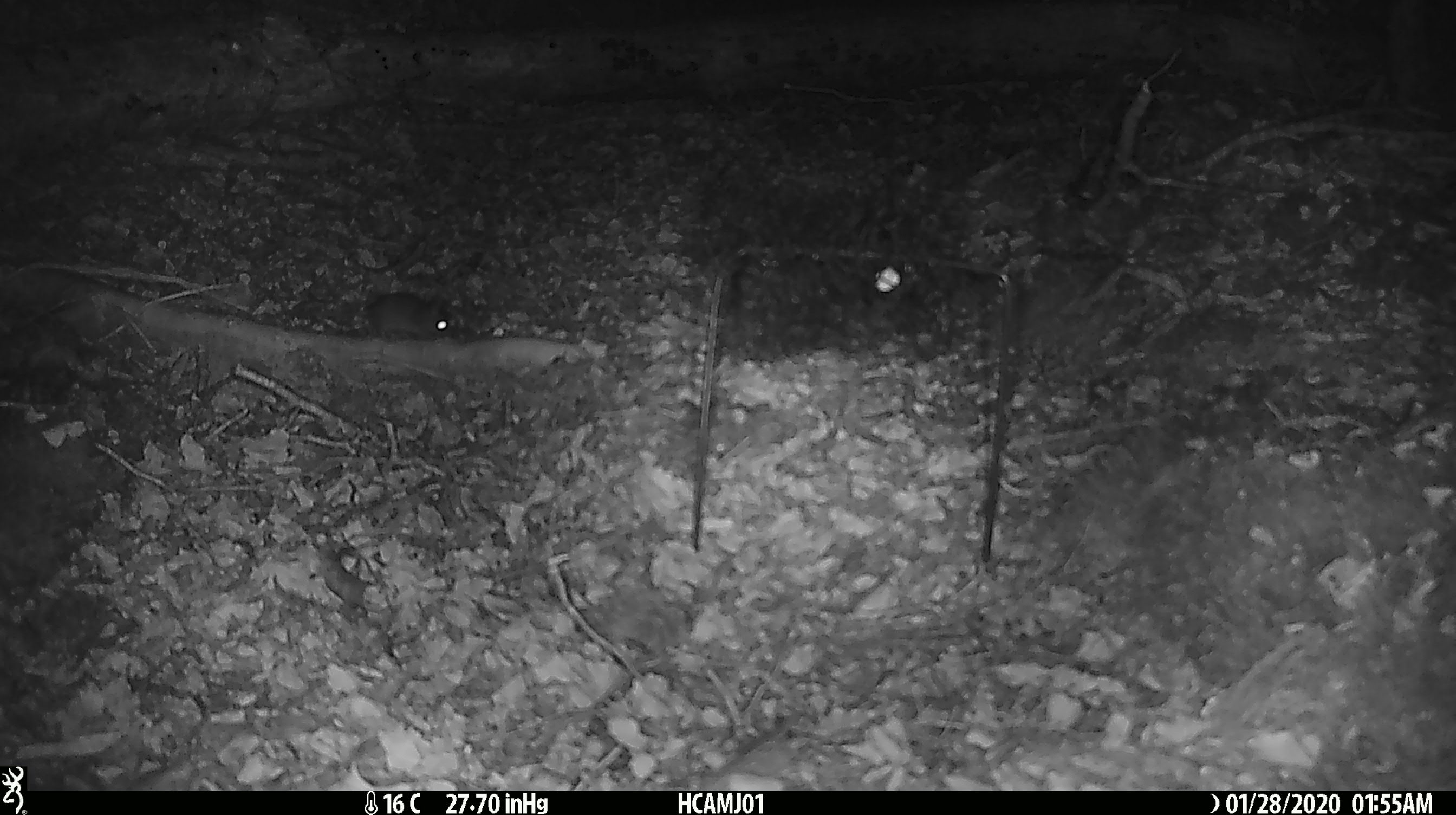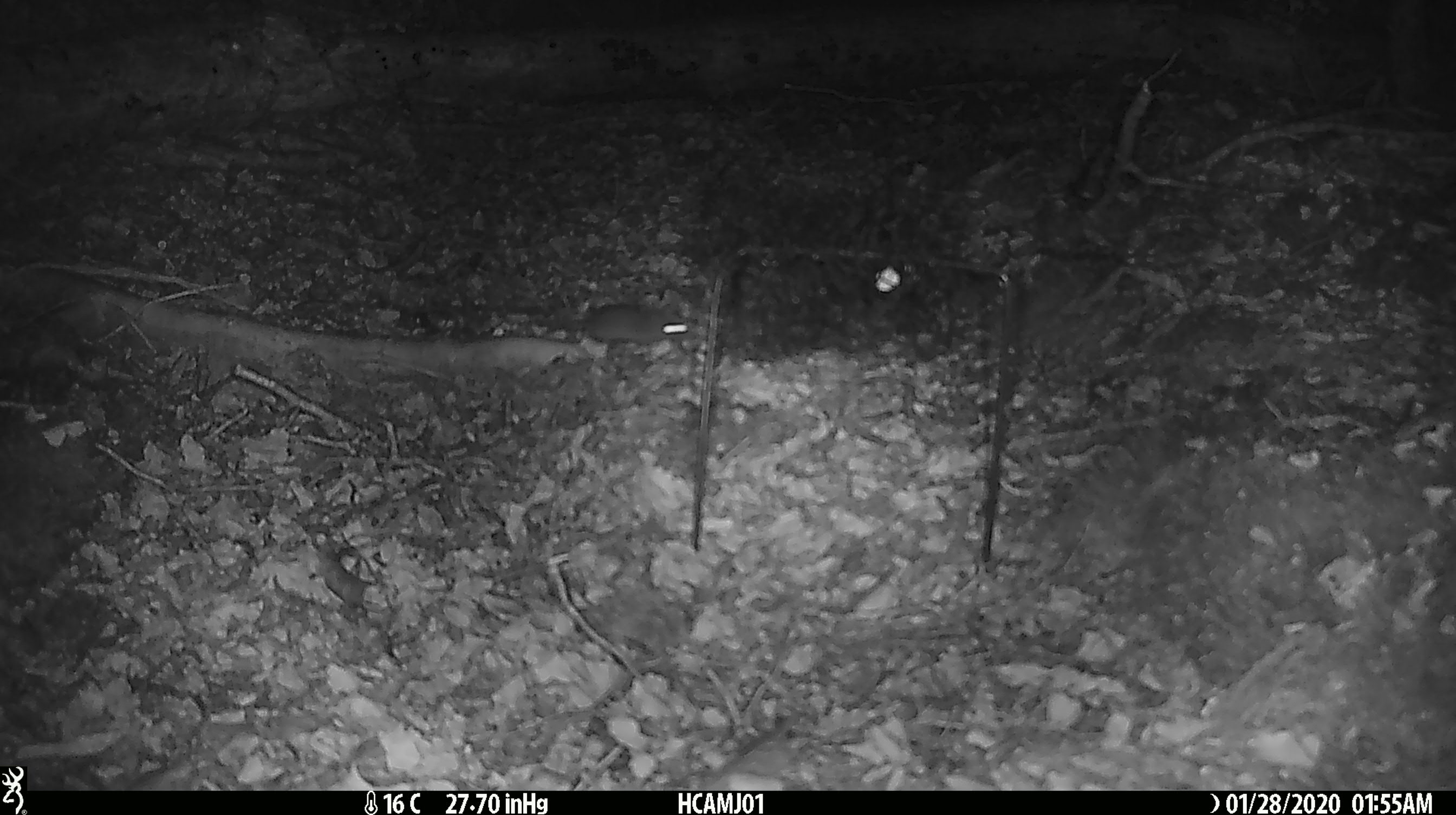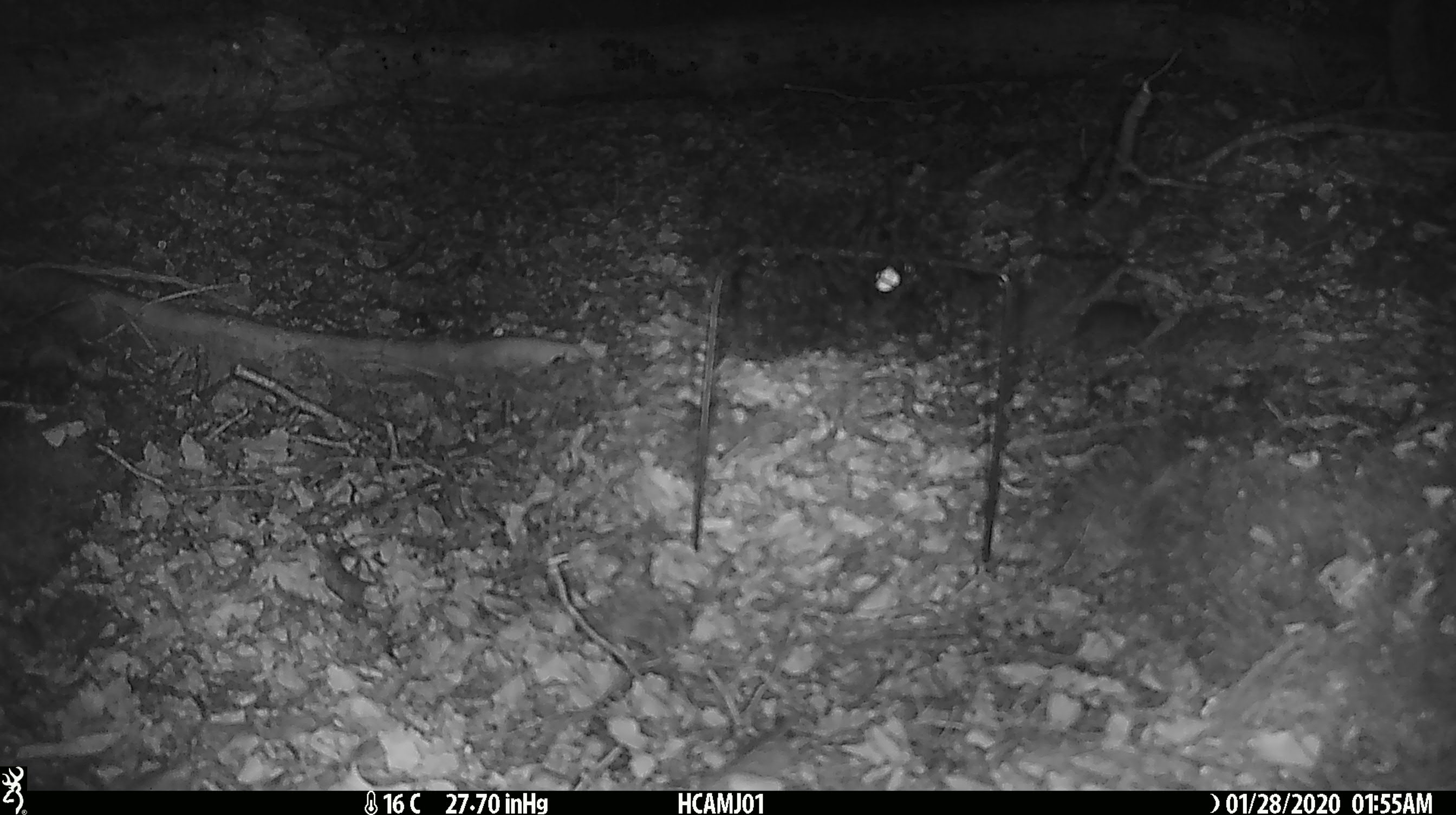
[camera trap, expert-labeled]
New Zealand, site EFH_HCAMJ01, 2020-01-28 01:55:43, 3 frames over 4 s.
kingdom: Animalia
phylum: Chordata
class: Mammalia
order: Rodentia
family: Muridae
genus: Mus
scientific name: Mus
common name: mouse